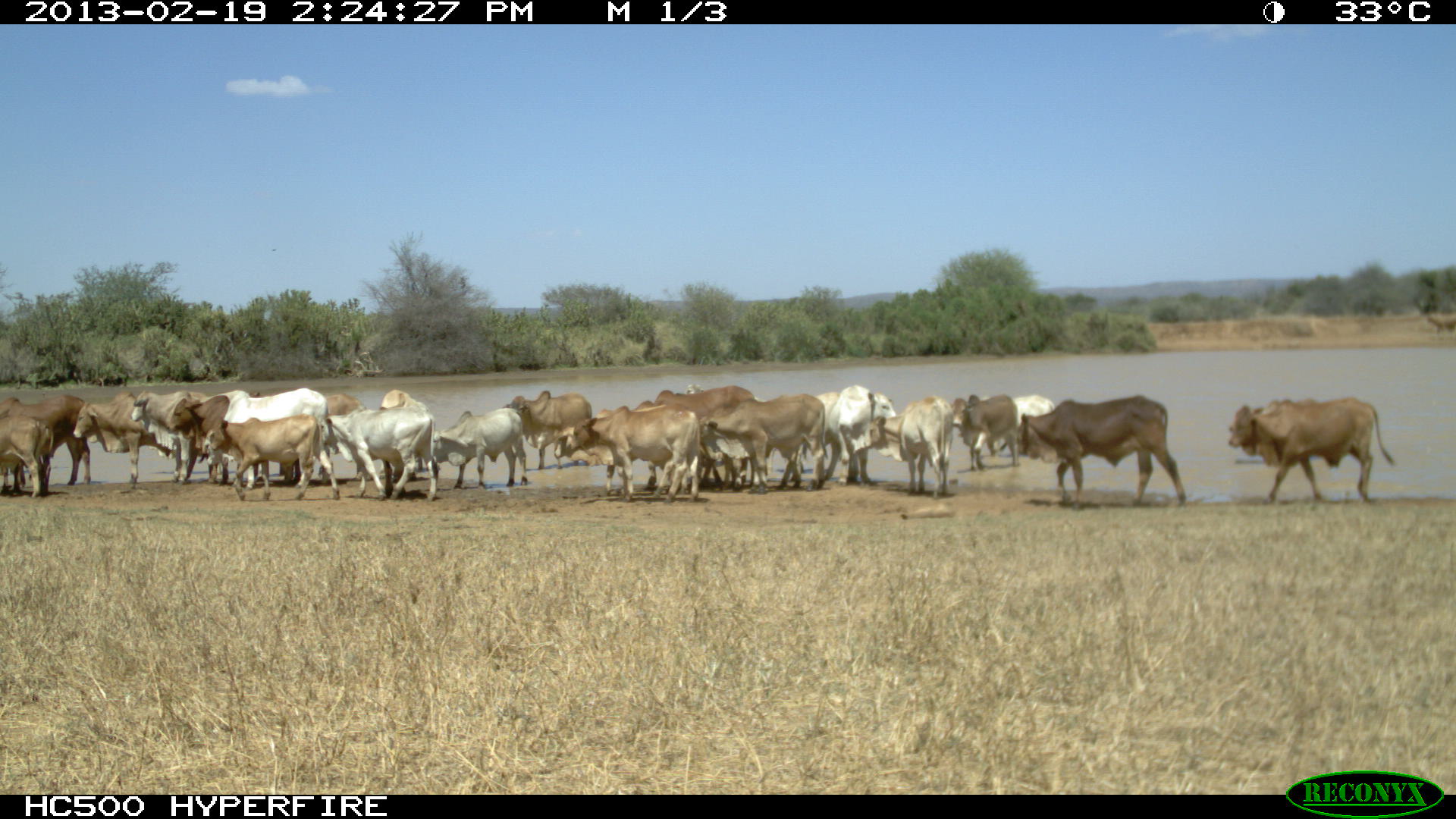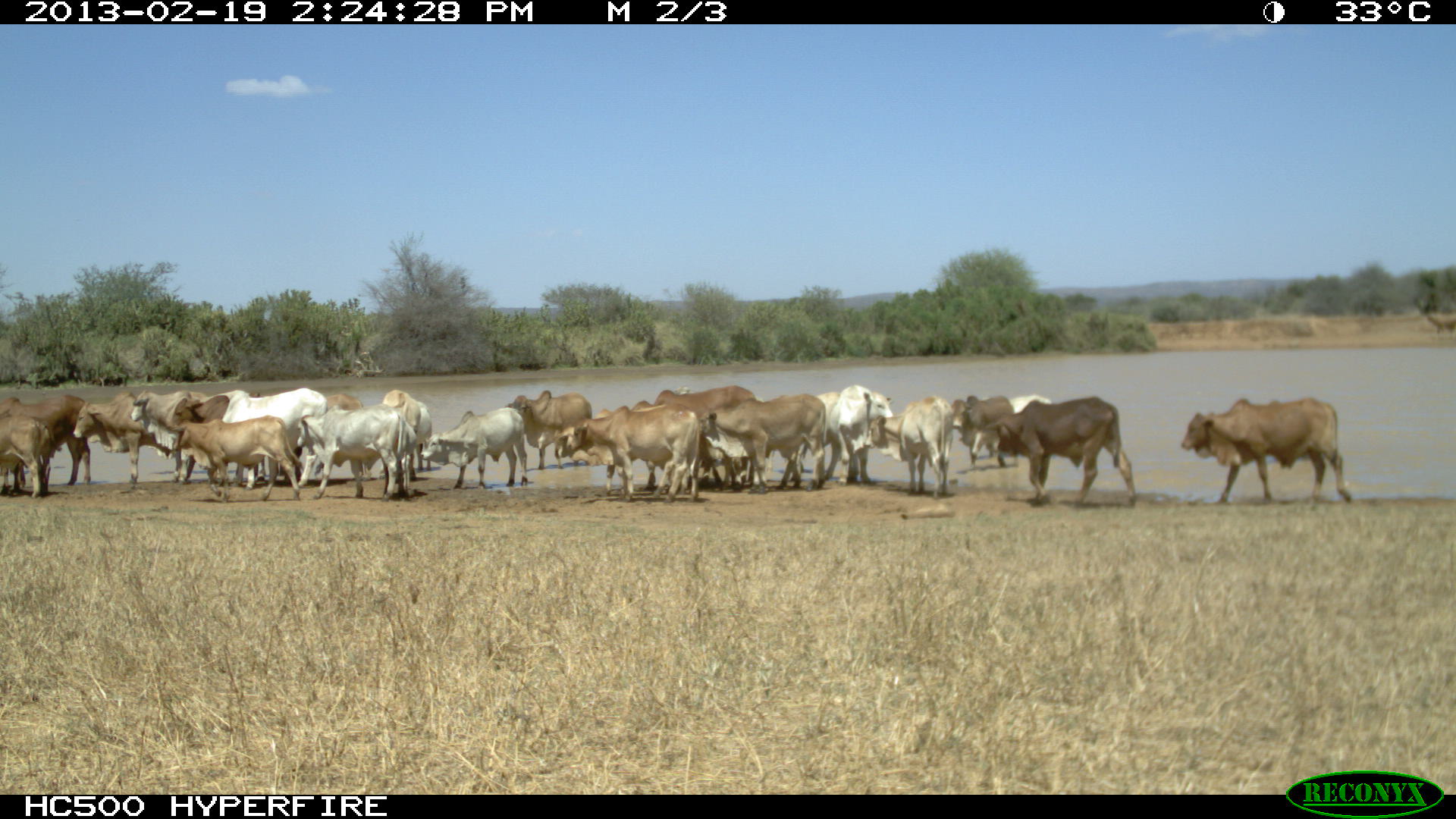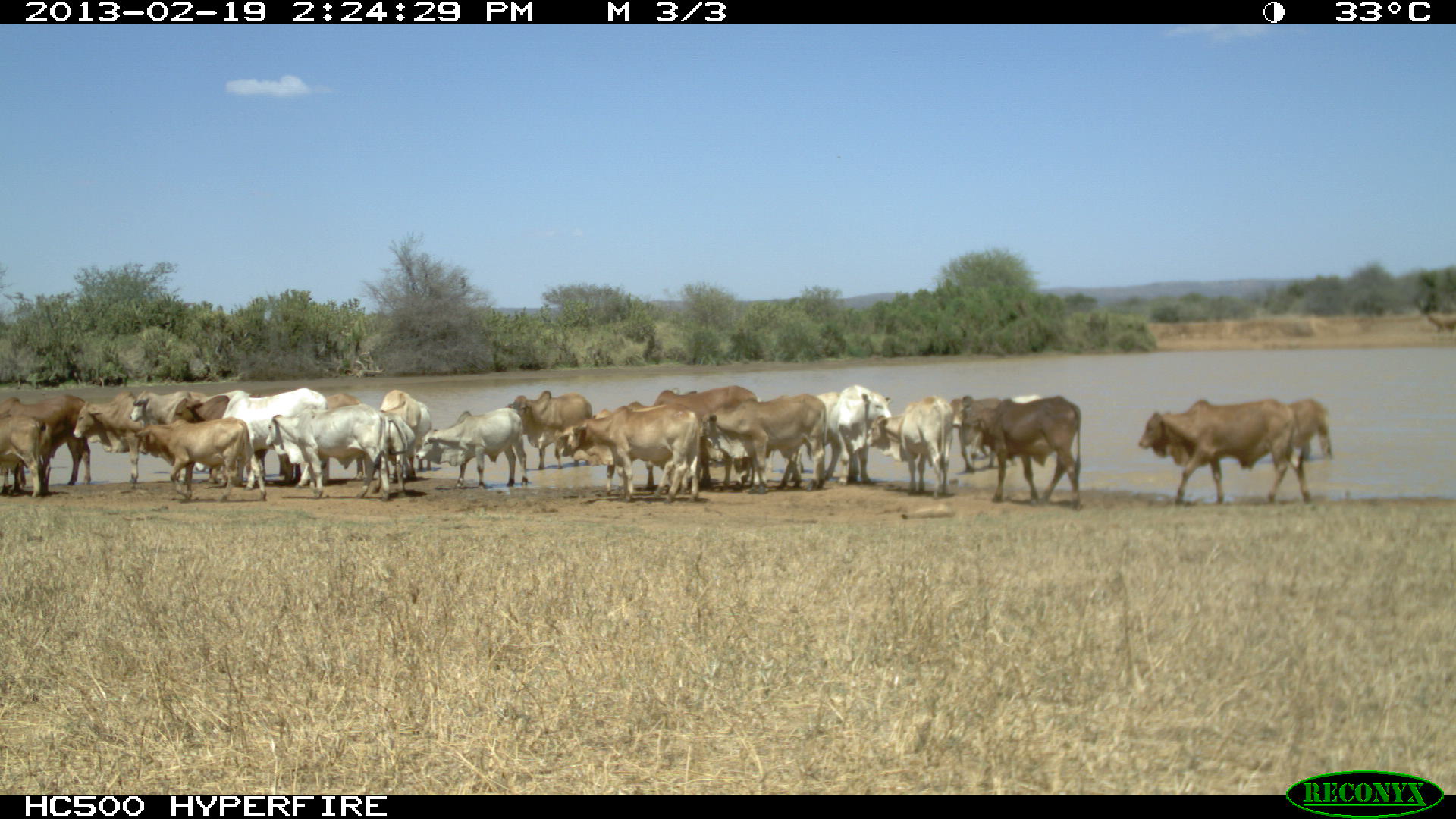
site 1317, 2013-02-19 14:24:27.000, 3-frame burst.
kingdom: Animalia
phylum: Chordata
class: Mammalia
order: Artiodactyla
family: Bovidae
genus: Bos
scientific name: Bos taurus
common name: domestic cattle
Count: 1.